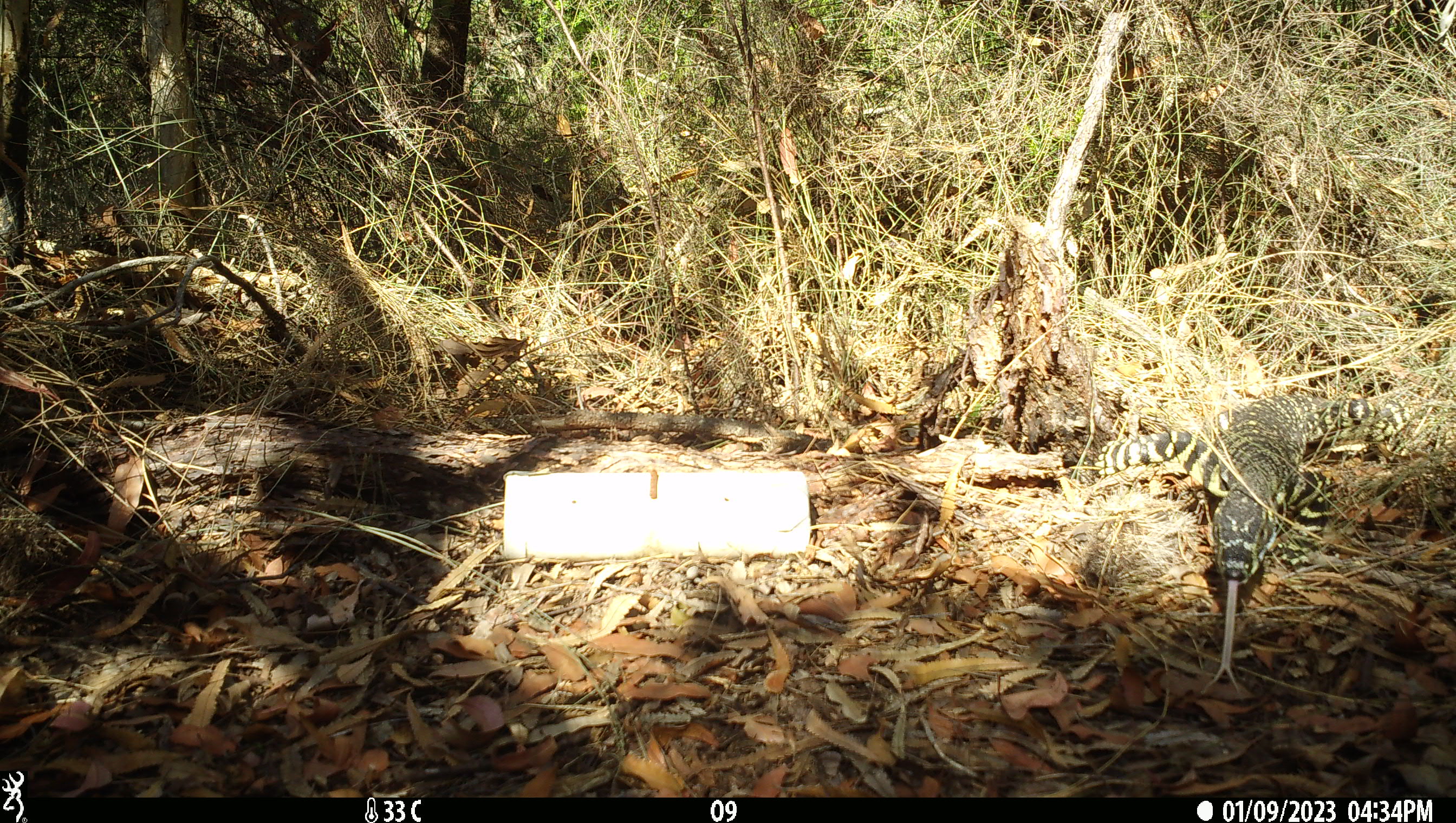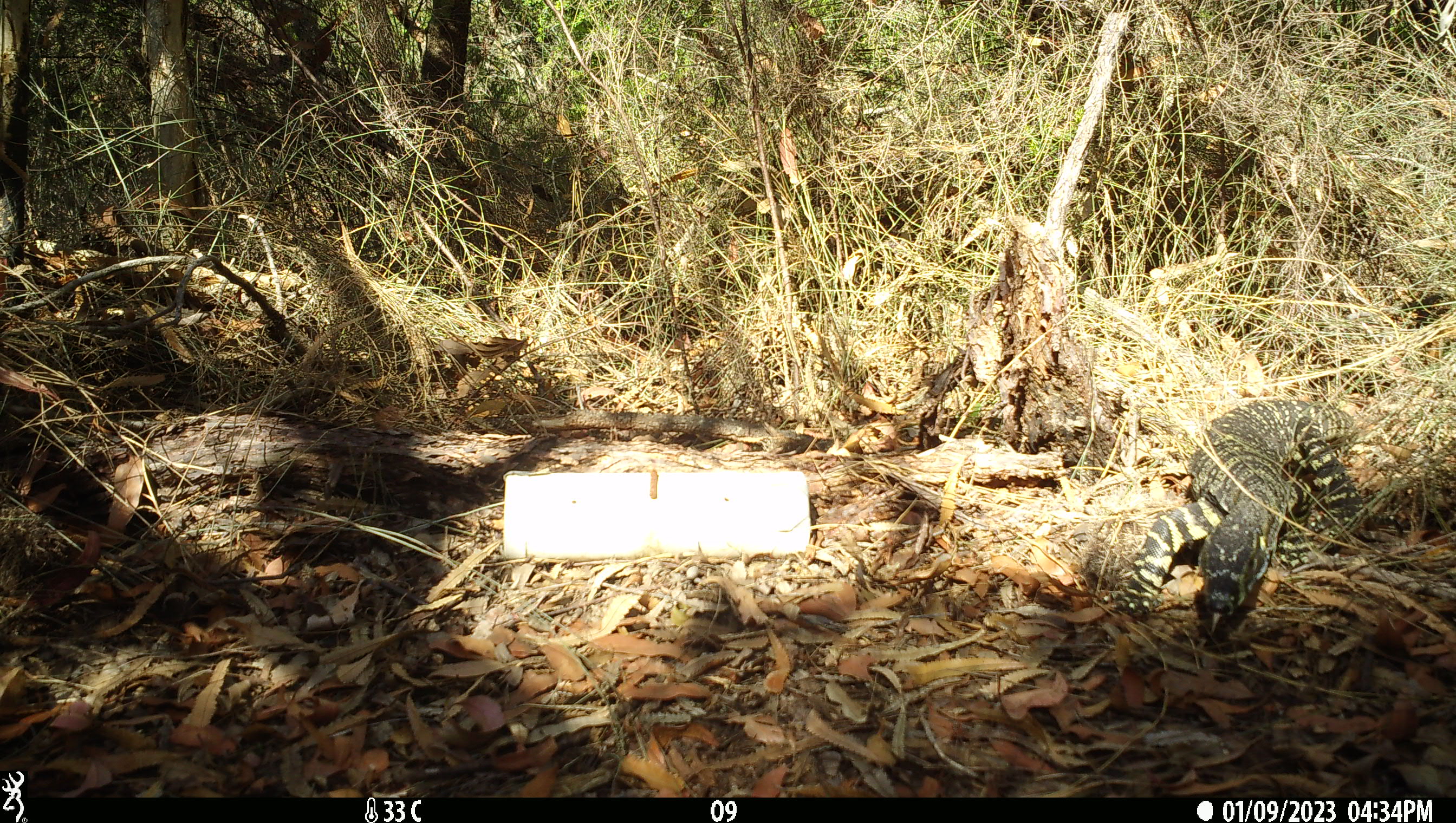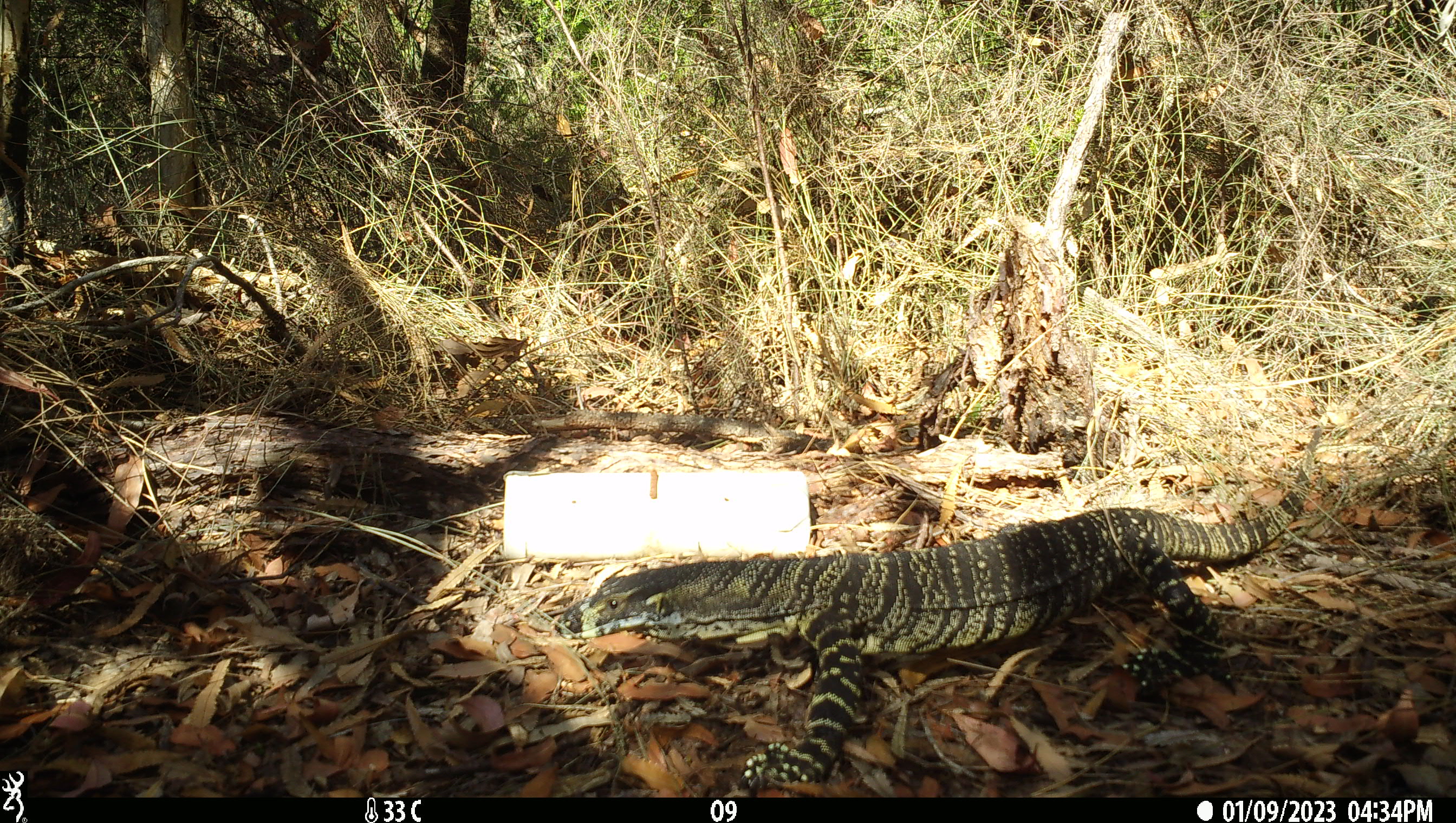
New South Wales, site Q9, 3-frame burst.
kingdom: Animalia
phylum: Chordata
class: Reptilia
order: Squamata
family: Varanidae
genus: Varanus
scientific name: Varanus varius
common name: lace monitor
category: goanna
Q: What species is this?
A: Goanna (lace monitor) (Varanus varius).